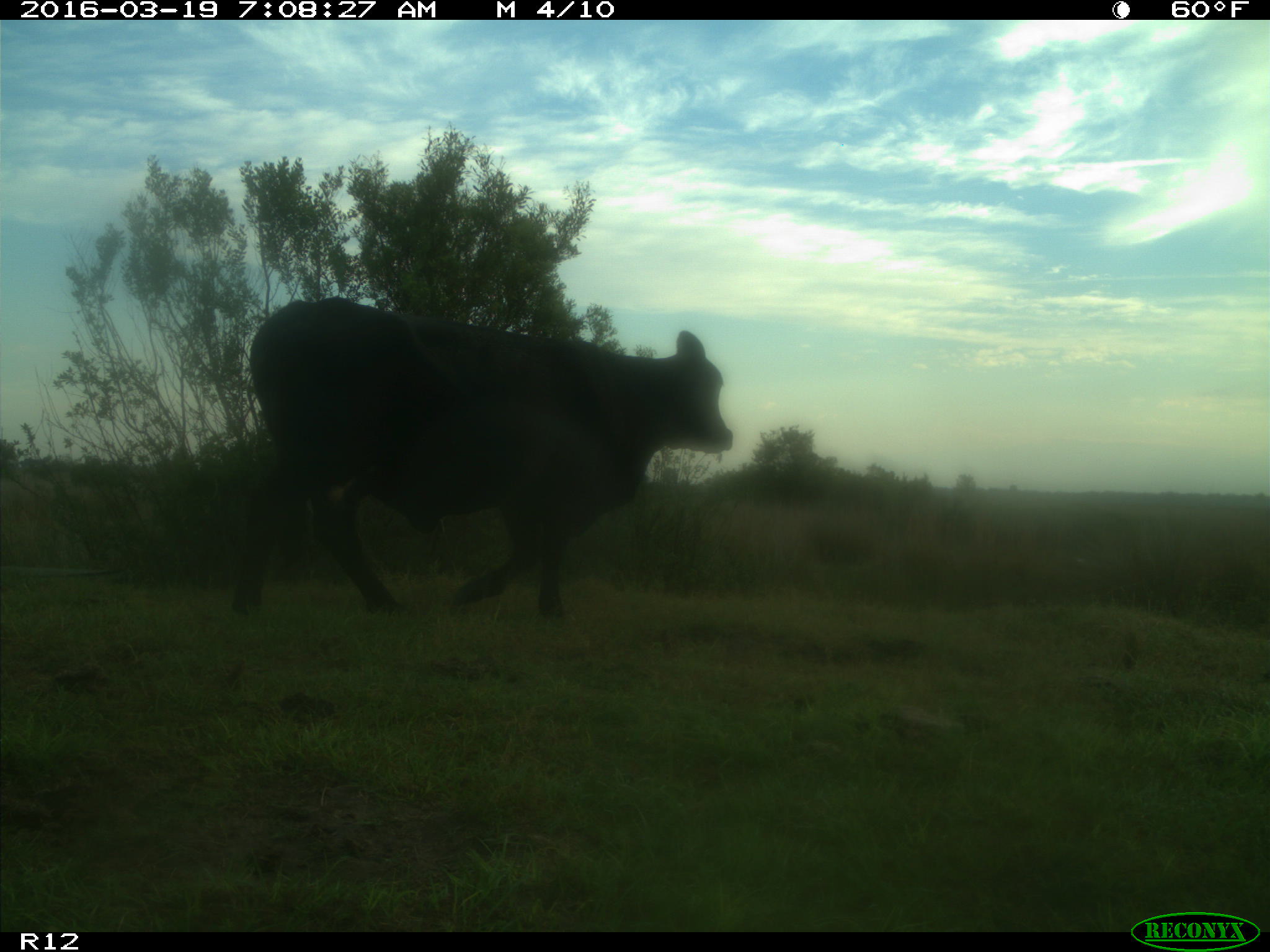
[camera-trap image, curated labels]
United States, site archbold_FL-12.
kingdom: Animalia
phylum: Chordata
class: Mammalia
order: Artiodactyla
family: Bovidae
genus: Bos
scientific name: Bos taurus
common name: domestic cow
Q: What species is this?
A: Bos taurus (domestic cow).